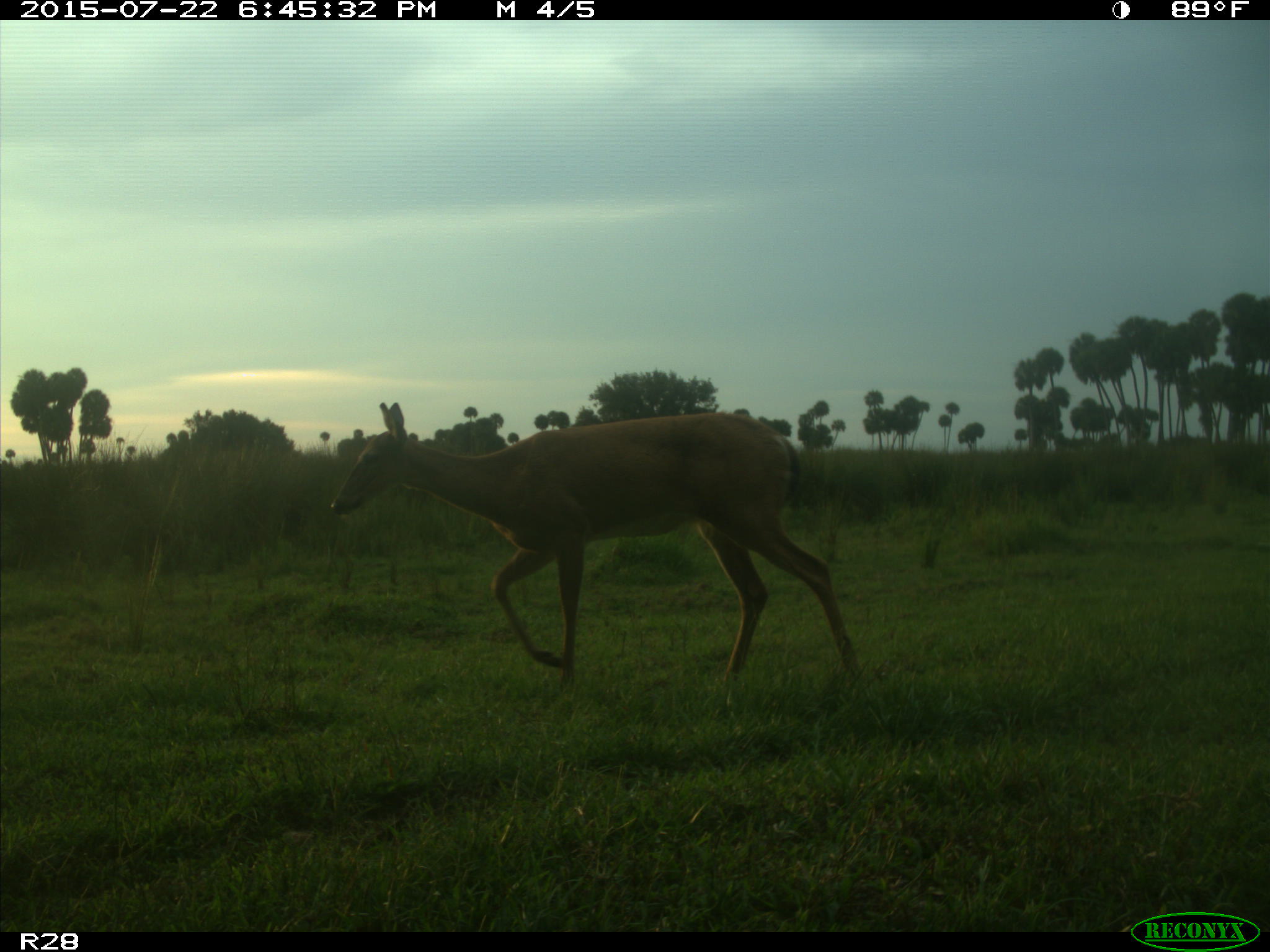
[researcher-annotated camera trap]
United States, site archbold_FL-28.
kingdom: Animalia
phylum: Chordata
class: Mammalia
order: Artiodactyla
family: Cervidae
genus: Odocoileus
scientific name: Odocoileus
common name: deer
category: unidentified deer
Unidentified deer (deer) (Odocoileus).